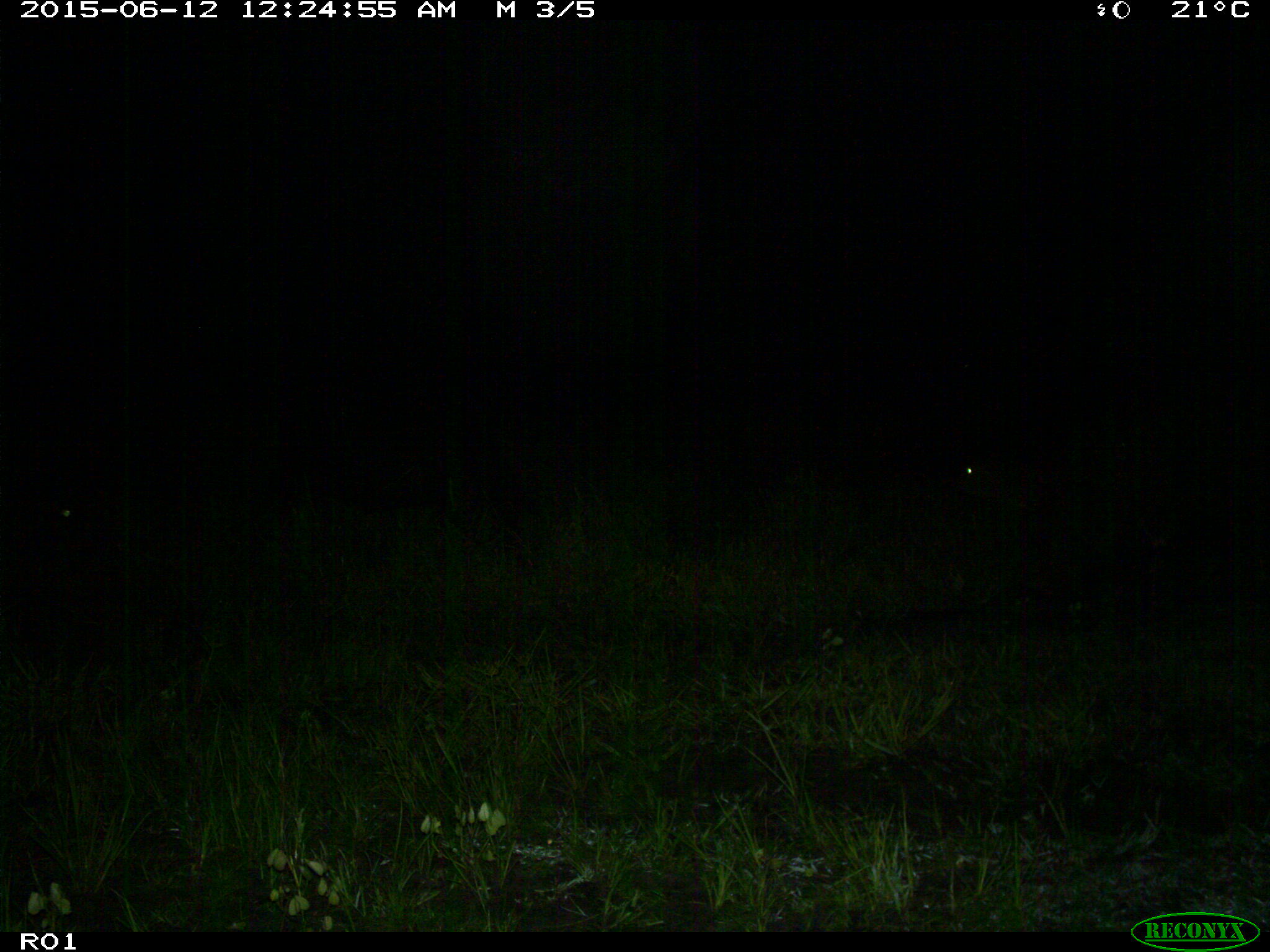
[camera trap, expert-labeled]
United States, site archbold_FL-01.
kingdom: Animalia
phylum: Chordata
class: Mammalia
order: Artiodactyla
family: Bovidae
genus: Bos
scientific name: Bos taurus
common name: domestic cow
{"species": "Bos taurus (domestic cow)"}